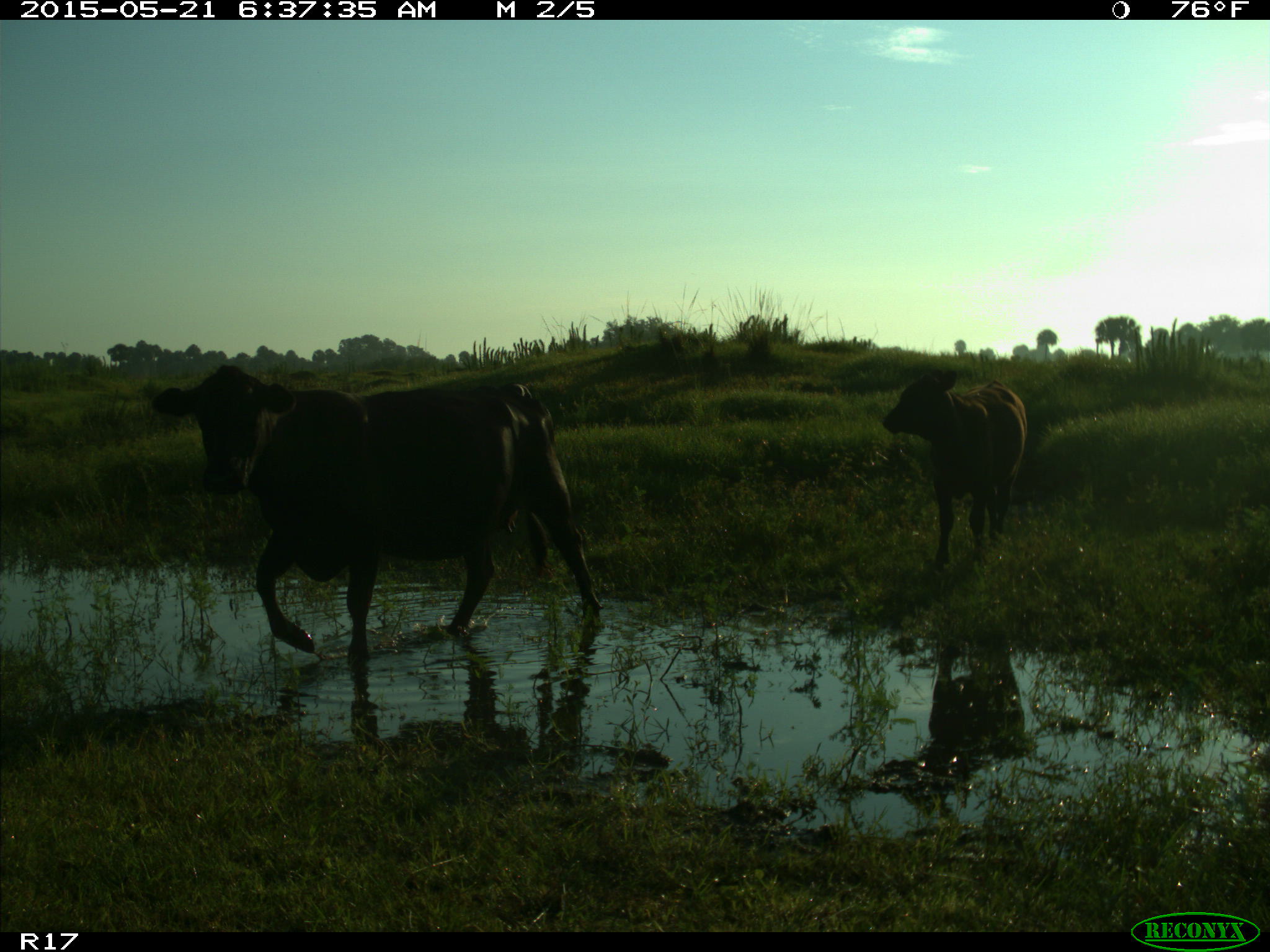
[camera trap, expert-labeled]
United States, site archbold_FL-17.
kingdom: Animalia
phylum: Chordata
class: Mammalia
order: Artiodactyla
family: Bovidae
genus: Bos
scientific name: Bos taurus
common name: domestic cow